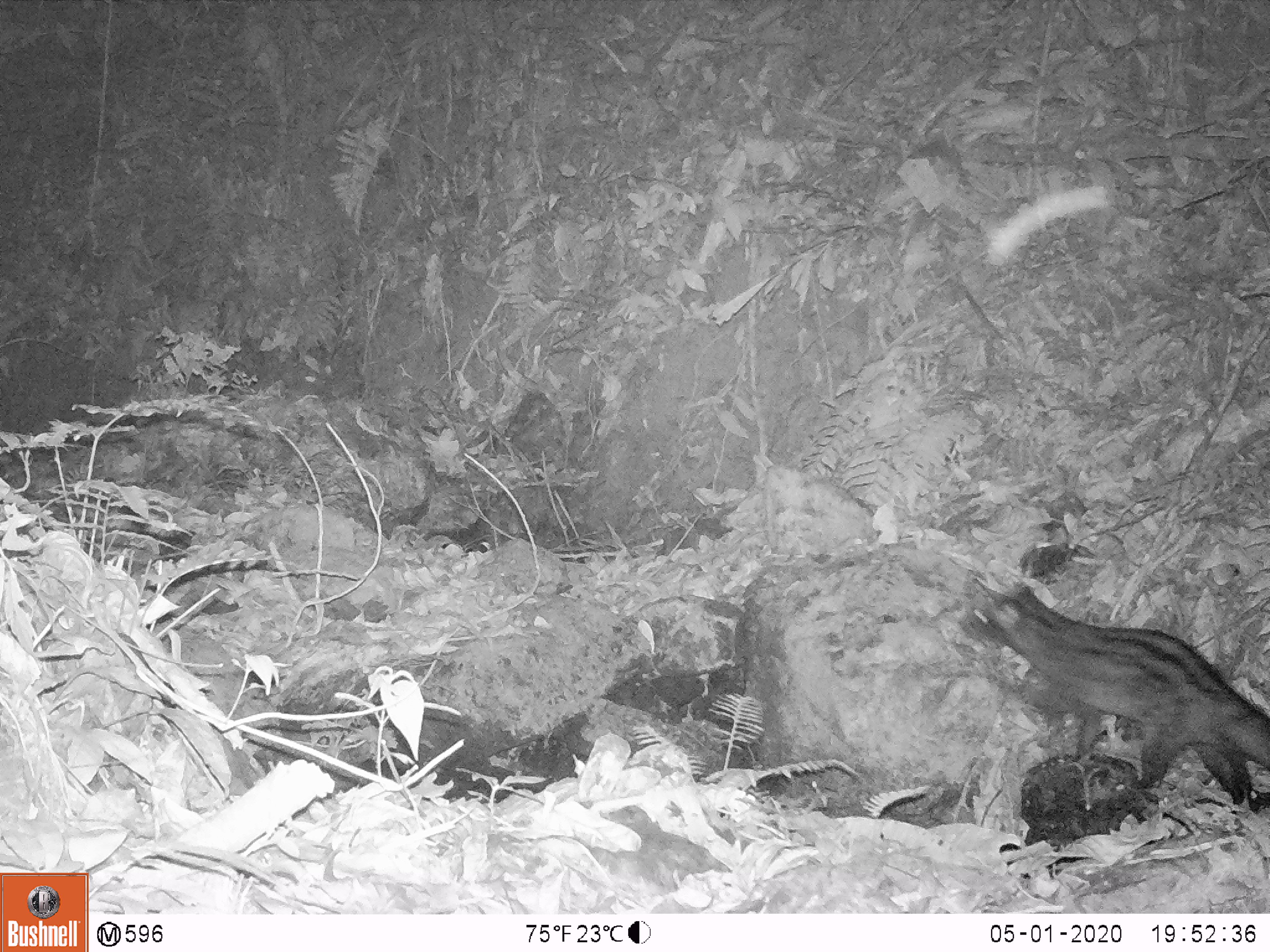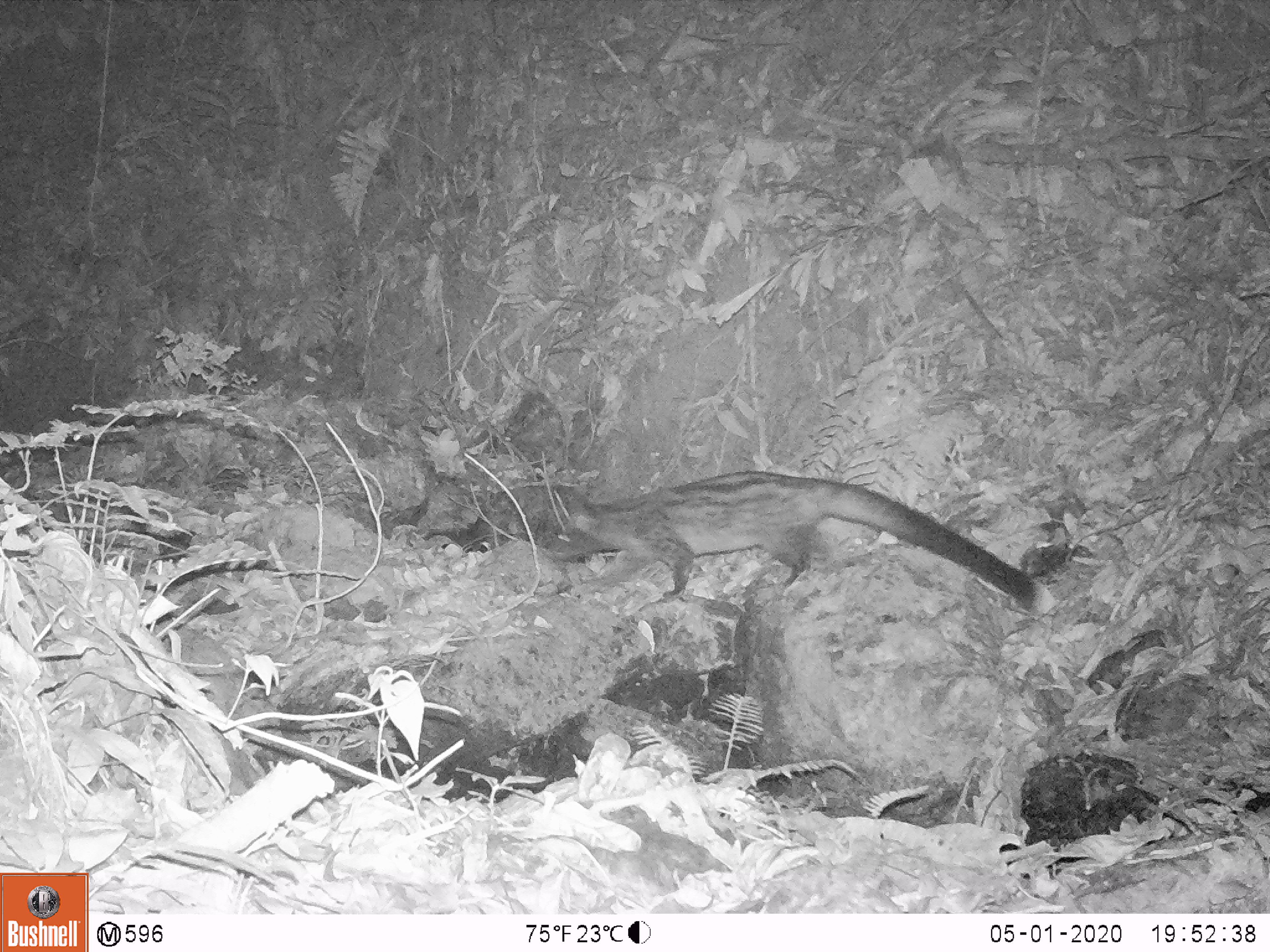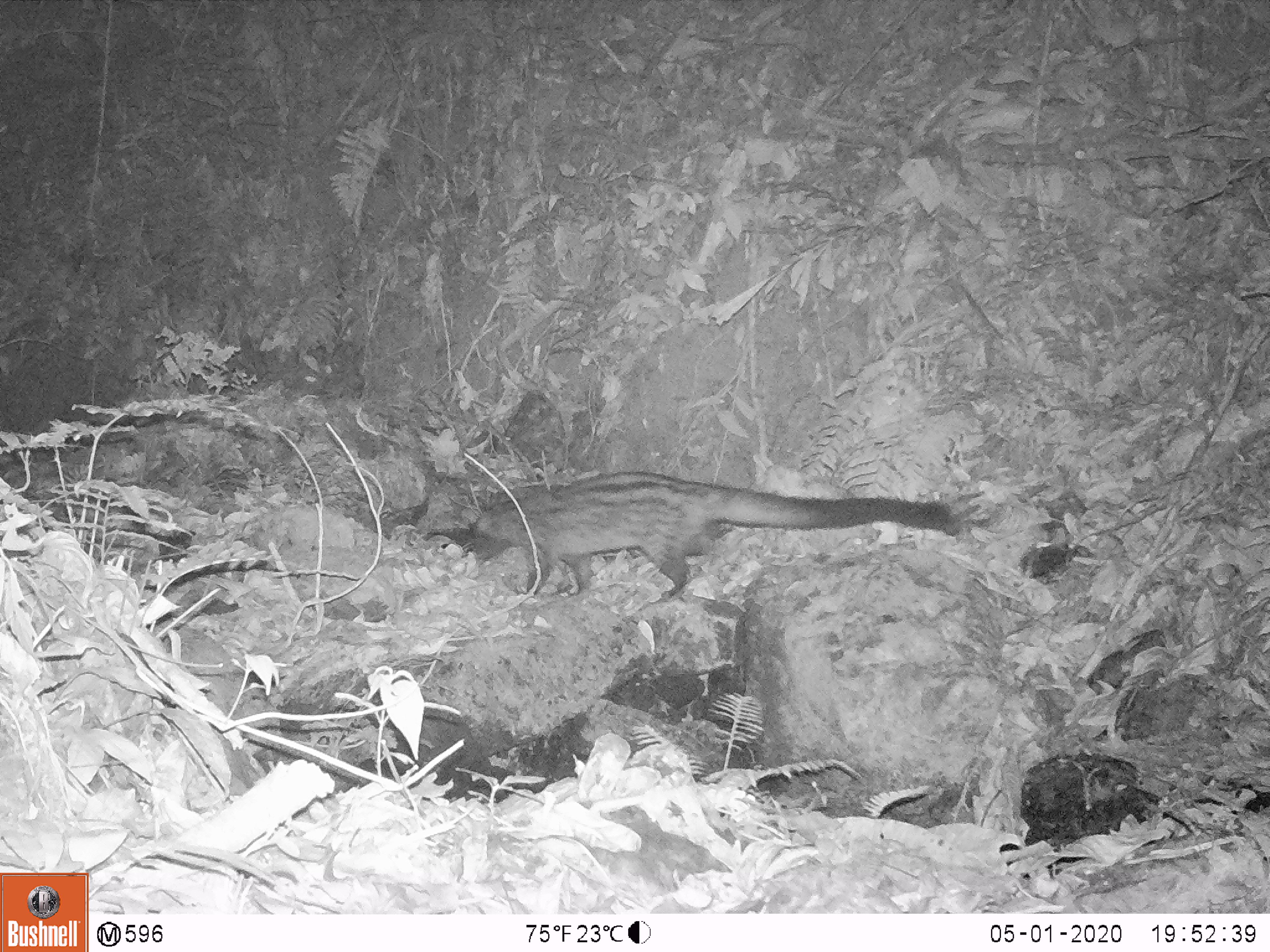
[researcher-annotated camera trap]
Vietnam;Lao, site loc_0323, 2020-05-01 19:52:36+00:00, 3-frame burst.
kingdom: Animalia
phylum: Chordata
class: Mammalia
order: Carnivora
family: Viverridae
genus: Paradoxurus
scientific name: Paradoxurus hermaphroditus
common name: common palm civet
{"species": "common palm civet (Paradoxurus hermaphroditus)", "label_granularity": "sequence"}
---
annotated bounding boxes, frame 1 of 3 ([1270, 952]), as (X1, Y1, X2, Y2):
common palm civet: (961, 582, 1270, 805)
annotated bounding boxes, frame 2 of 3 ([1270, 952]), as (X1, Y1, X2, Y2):
common palm civet: (547, 468, 1036, 611)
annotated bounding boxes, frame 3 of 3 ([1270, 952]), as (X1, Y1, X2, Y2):
common palm civet: (471, 469, 963, 600)